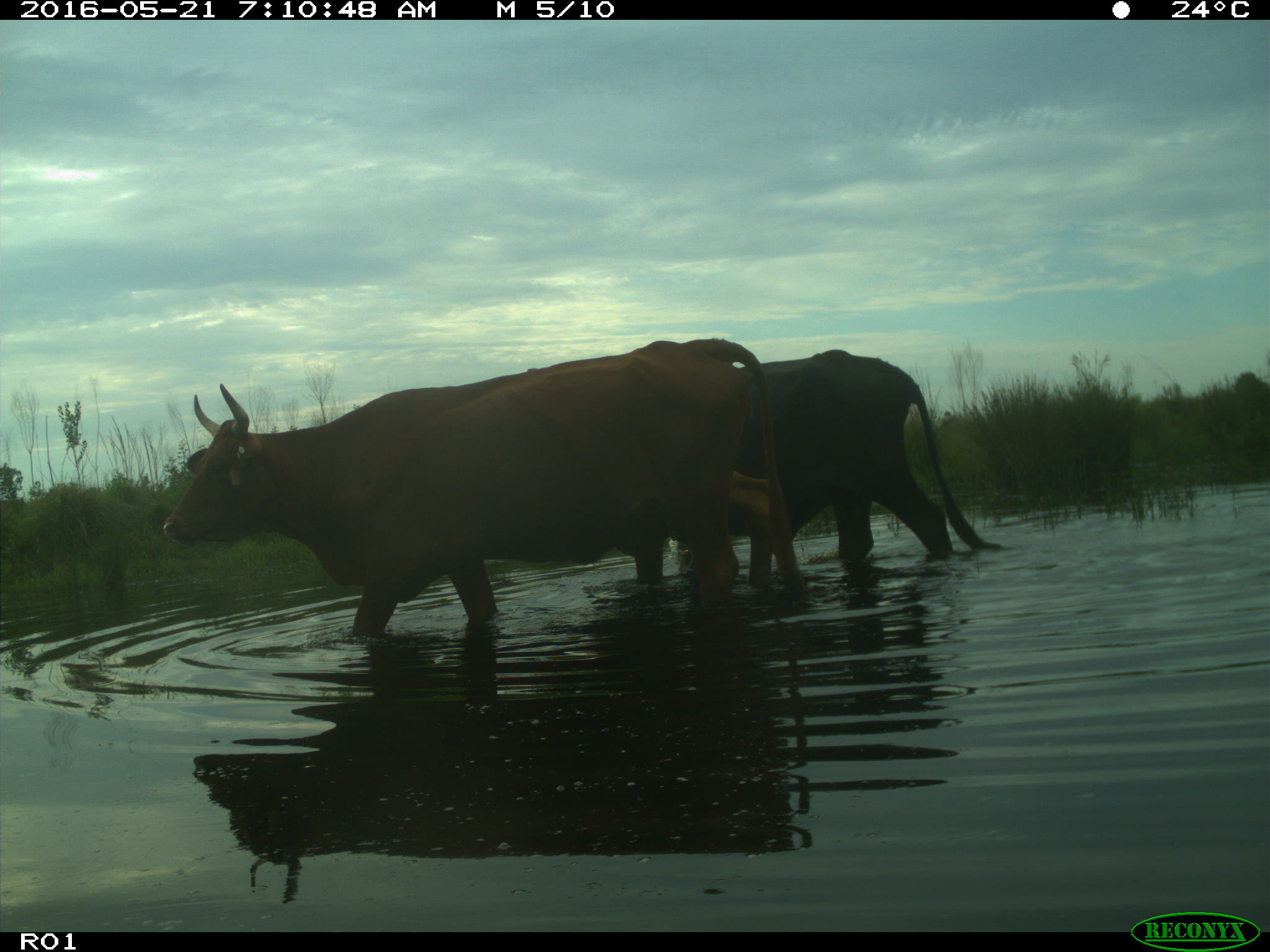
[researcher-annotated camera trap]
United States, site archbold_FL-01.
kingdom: Animalia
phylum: Chordata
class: Mammalia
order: Artiodactyla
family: Bovidae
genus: Bos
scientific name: Bos taurus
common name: domestic cow